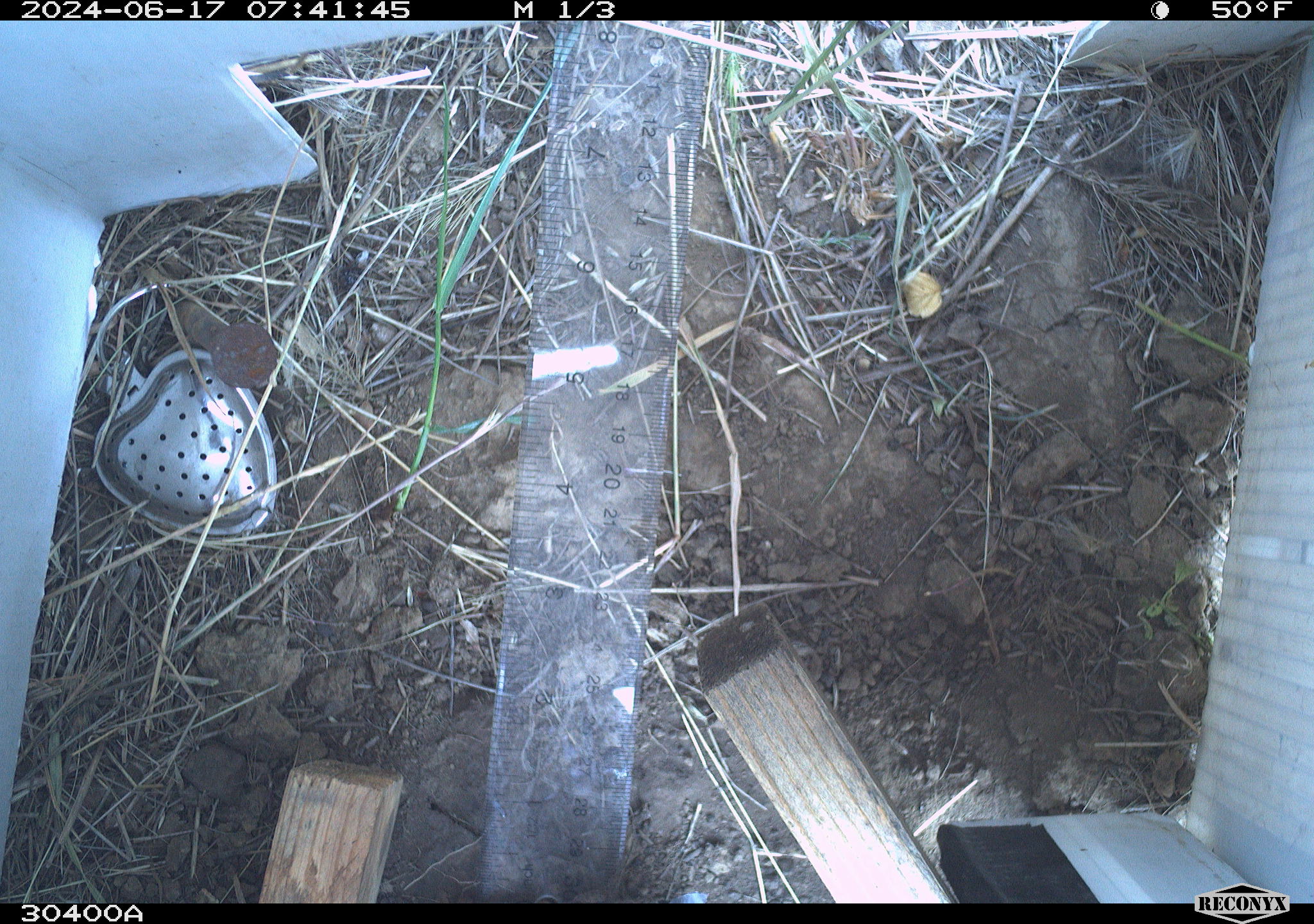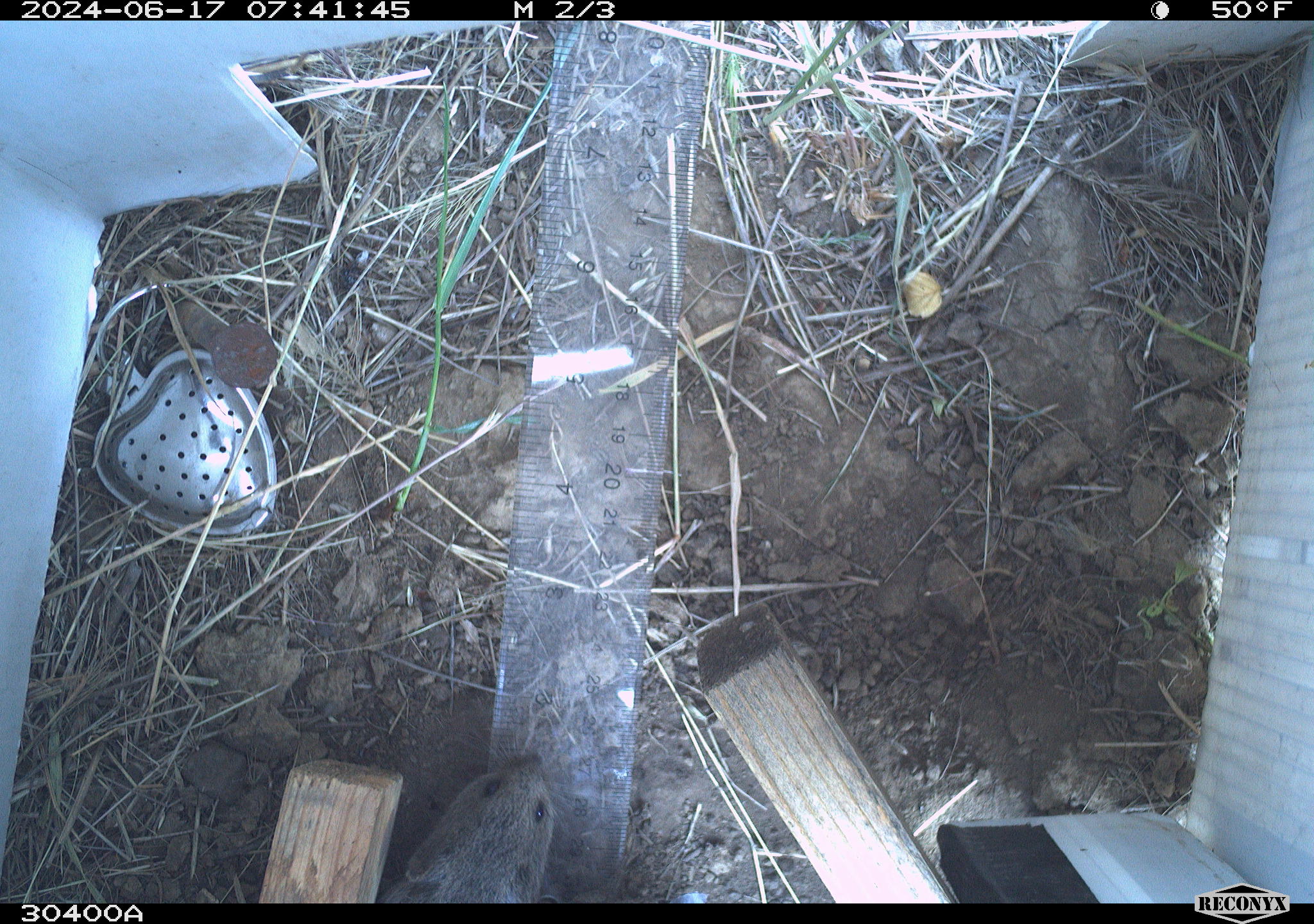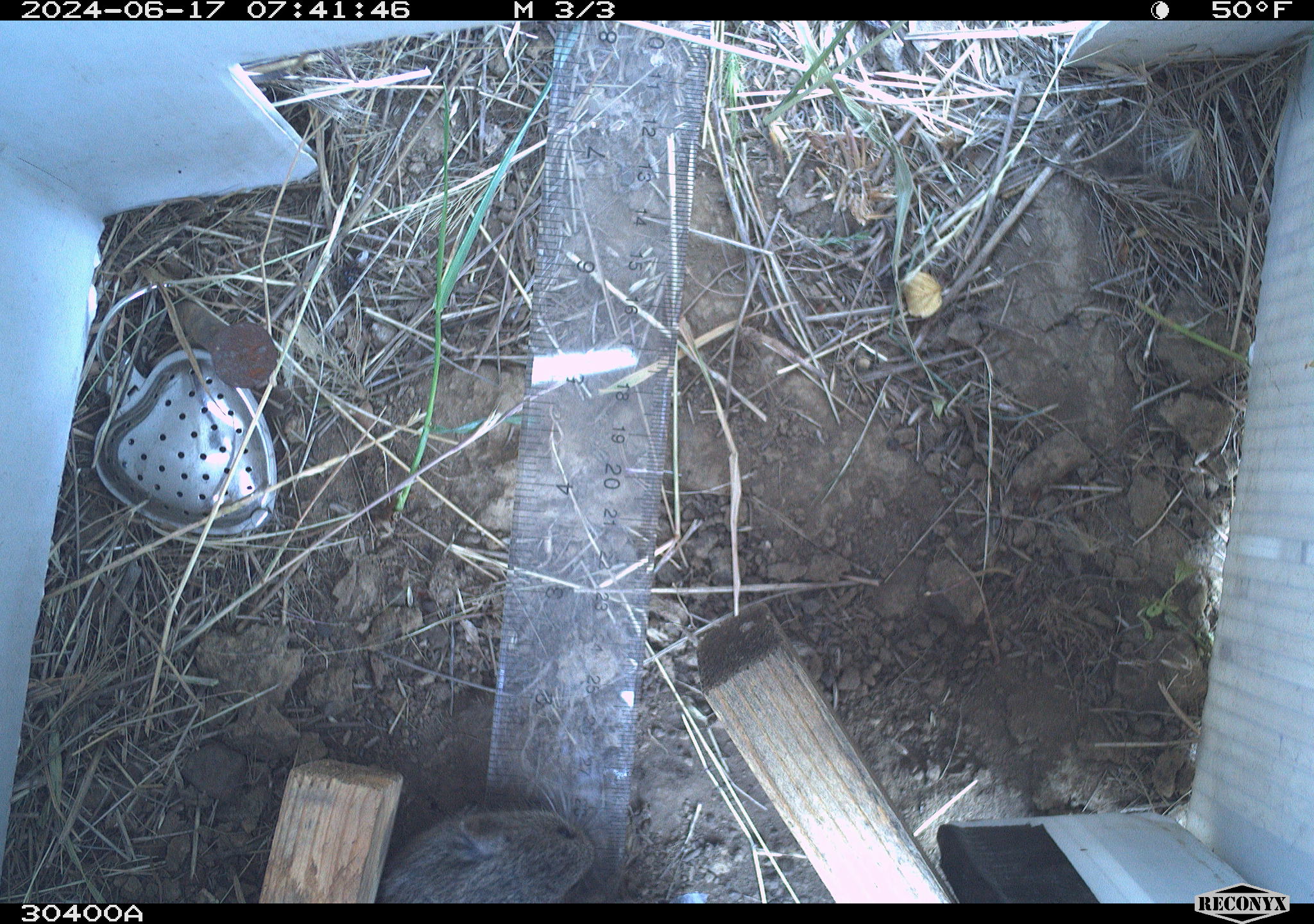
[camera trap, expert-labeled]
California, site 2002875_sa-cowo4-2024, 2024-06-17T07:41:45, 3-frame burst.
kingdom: Animalia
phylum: Chordata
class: Mammalia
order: Rodentia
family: Cricetidae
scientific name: Arvicolinae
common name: voles, lemmings, and muskrats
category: arvicolinae subfamily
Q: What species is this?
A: Arvicolinae subfamily (voles, lemmings, and muskrats) (Arvicolinae).